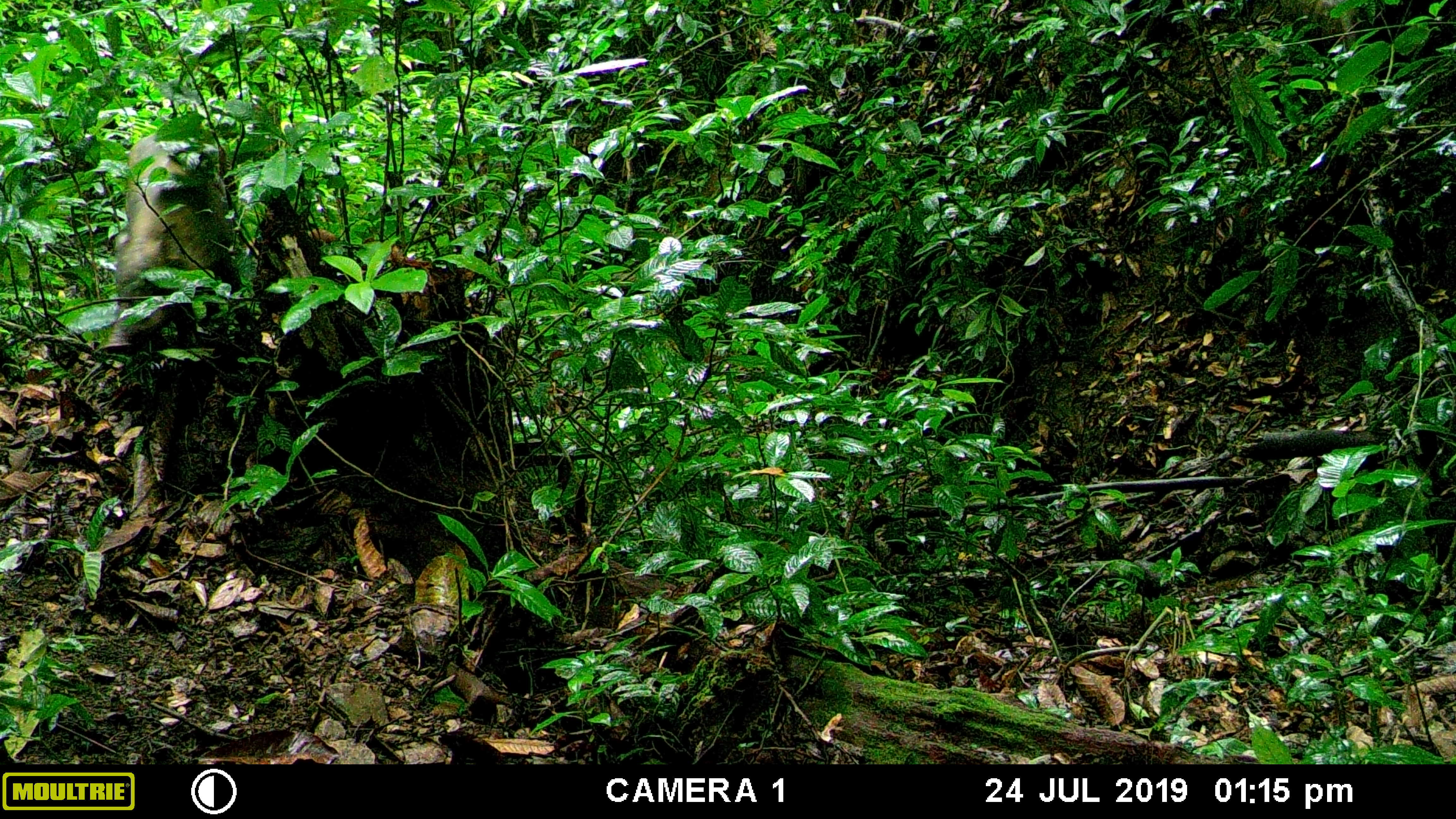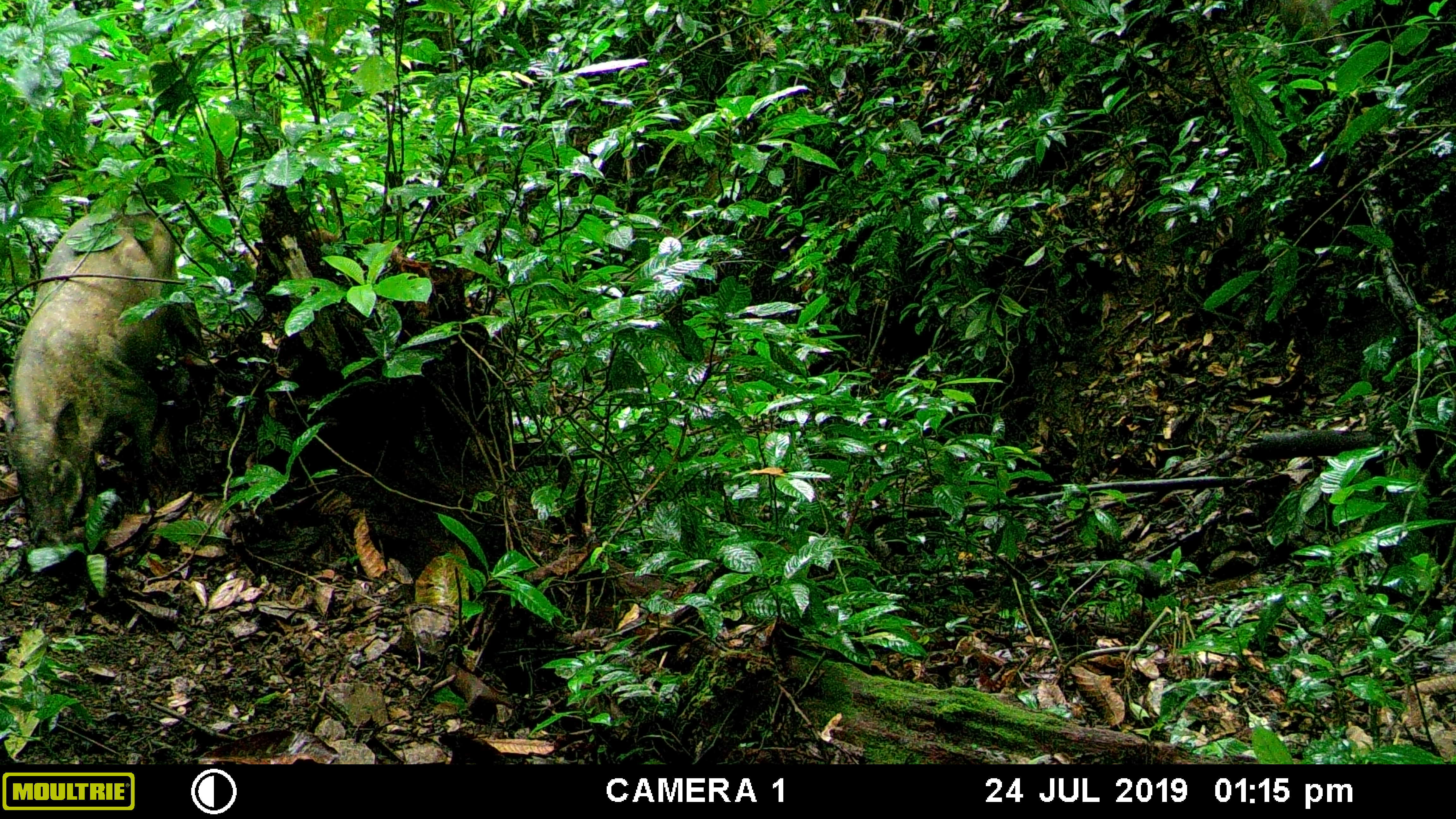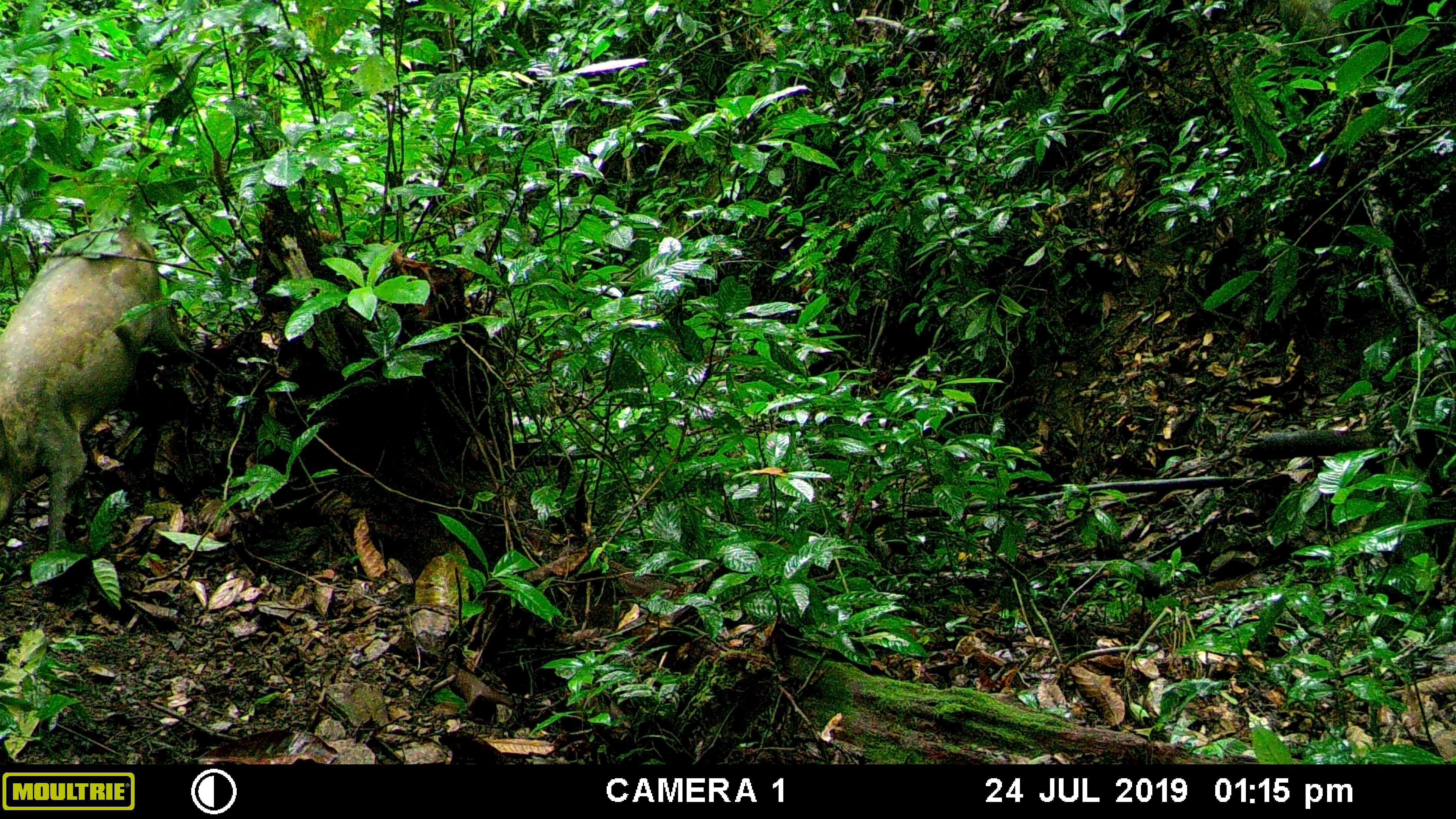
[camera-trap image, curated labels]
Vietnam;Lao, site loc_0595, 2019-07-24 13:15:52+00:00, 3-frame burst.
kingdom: Animalia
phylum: Chordata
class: Mammalia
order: Artiodactyla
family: Suidae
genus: Sus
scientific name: Sus scrofa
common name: eurasian wild pig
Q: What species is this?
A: Eurasian wild pig (Sus scrofa).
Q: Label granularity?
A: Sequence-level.